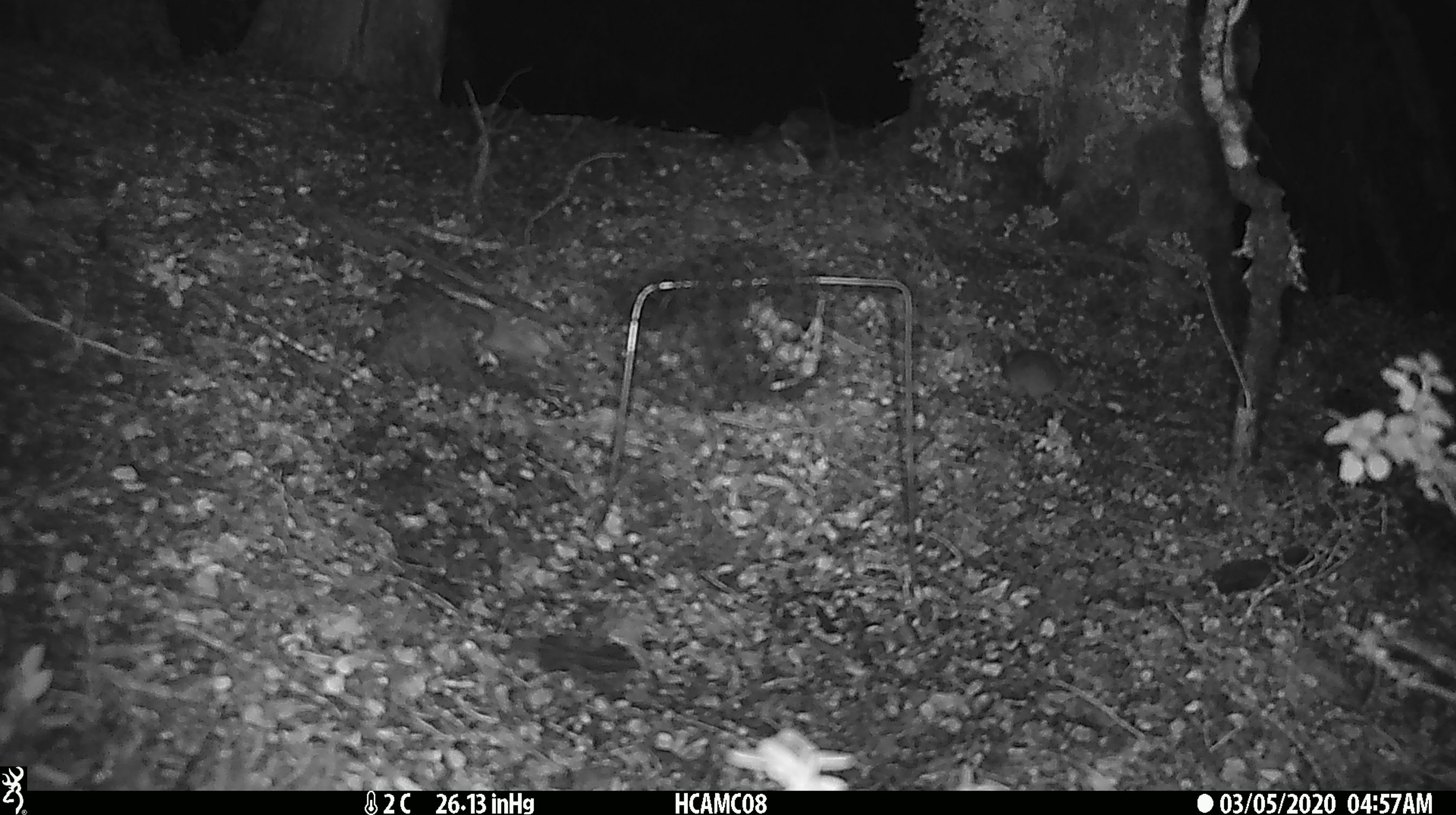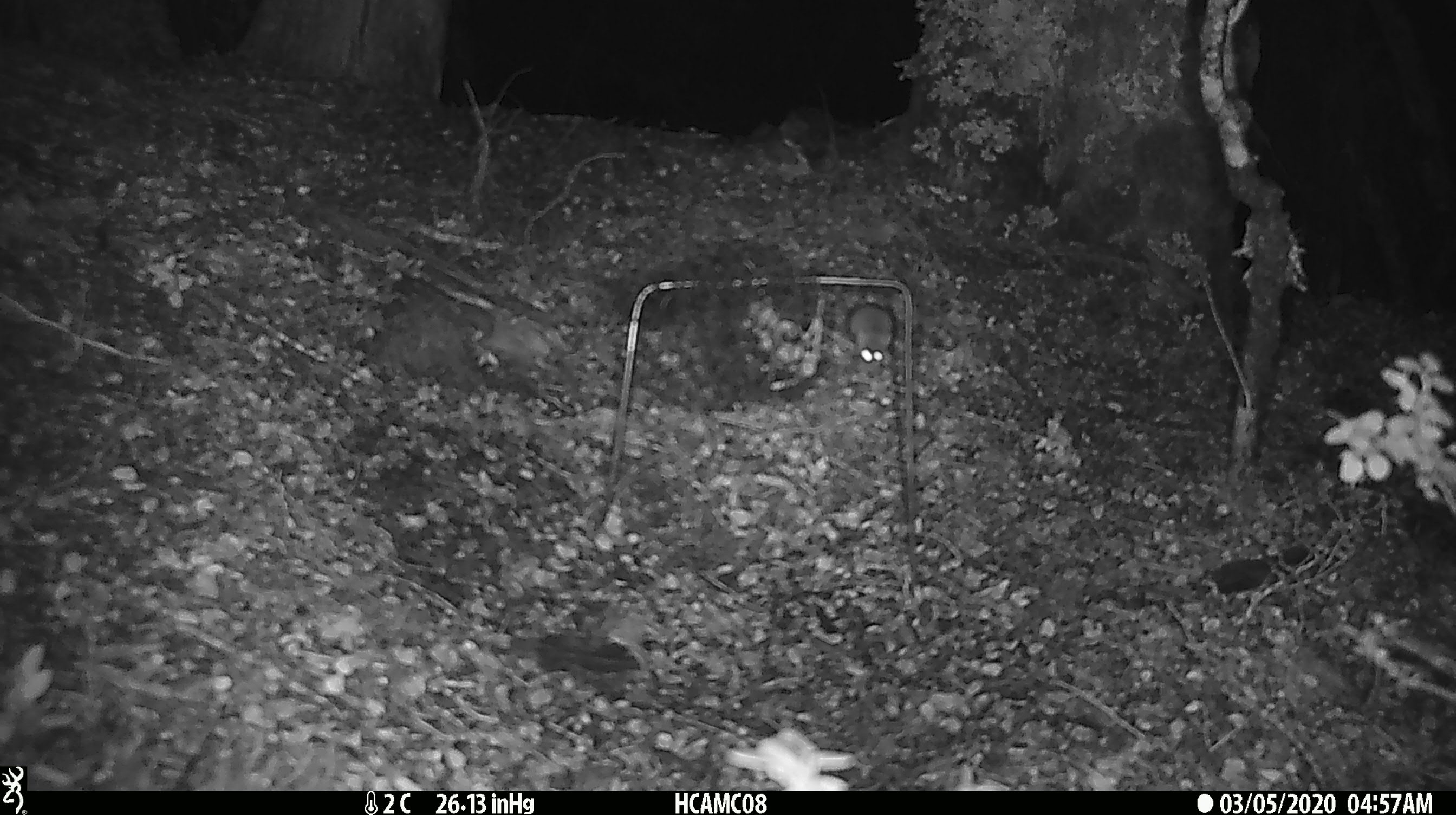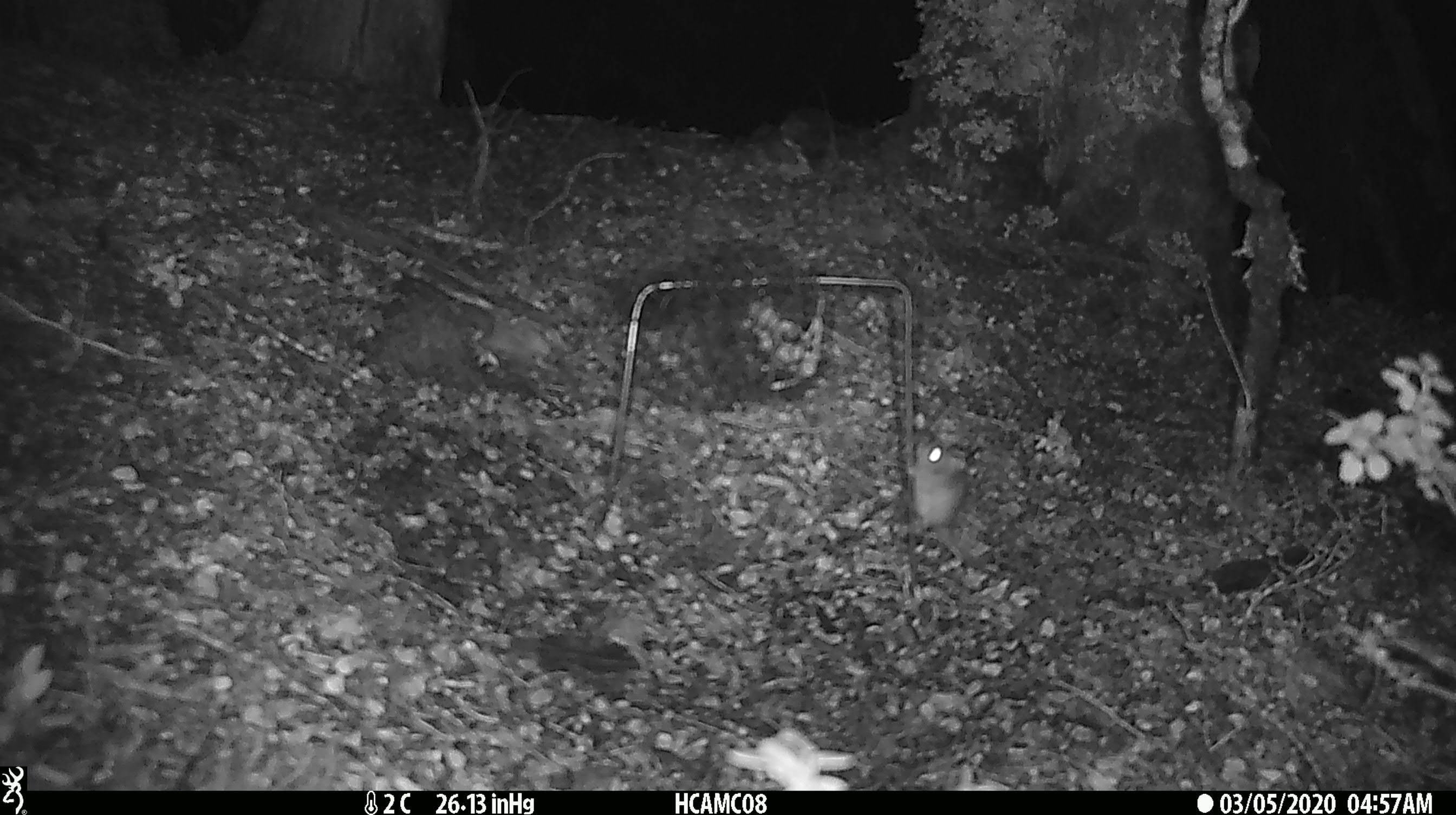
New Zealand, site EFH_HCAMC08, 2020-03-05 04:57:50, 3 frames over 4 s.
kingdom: Animalia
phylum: Chordata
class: Mammalia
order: Rodentia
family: Muridae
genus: Mus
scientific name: Mus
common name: mouse